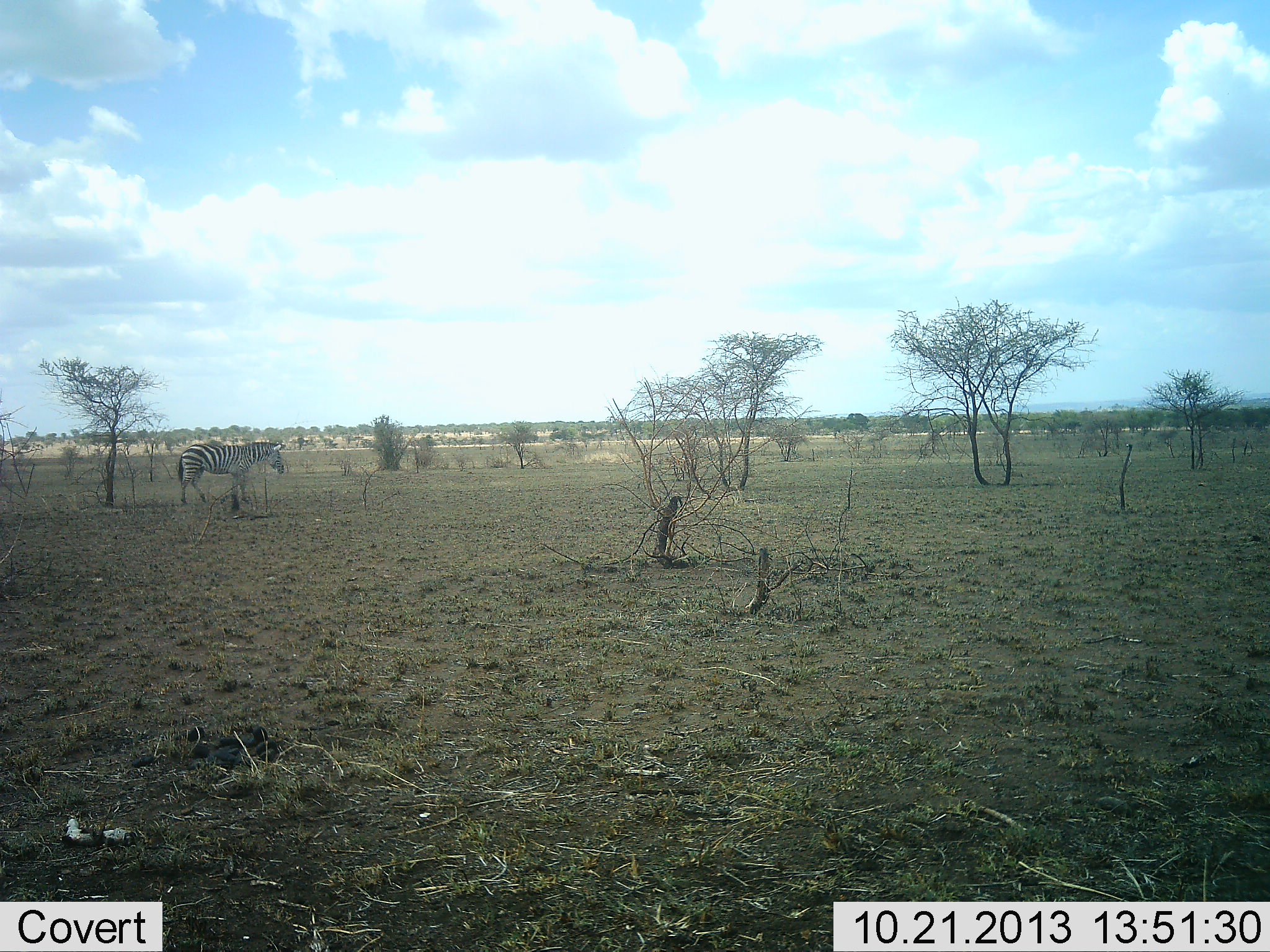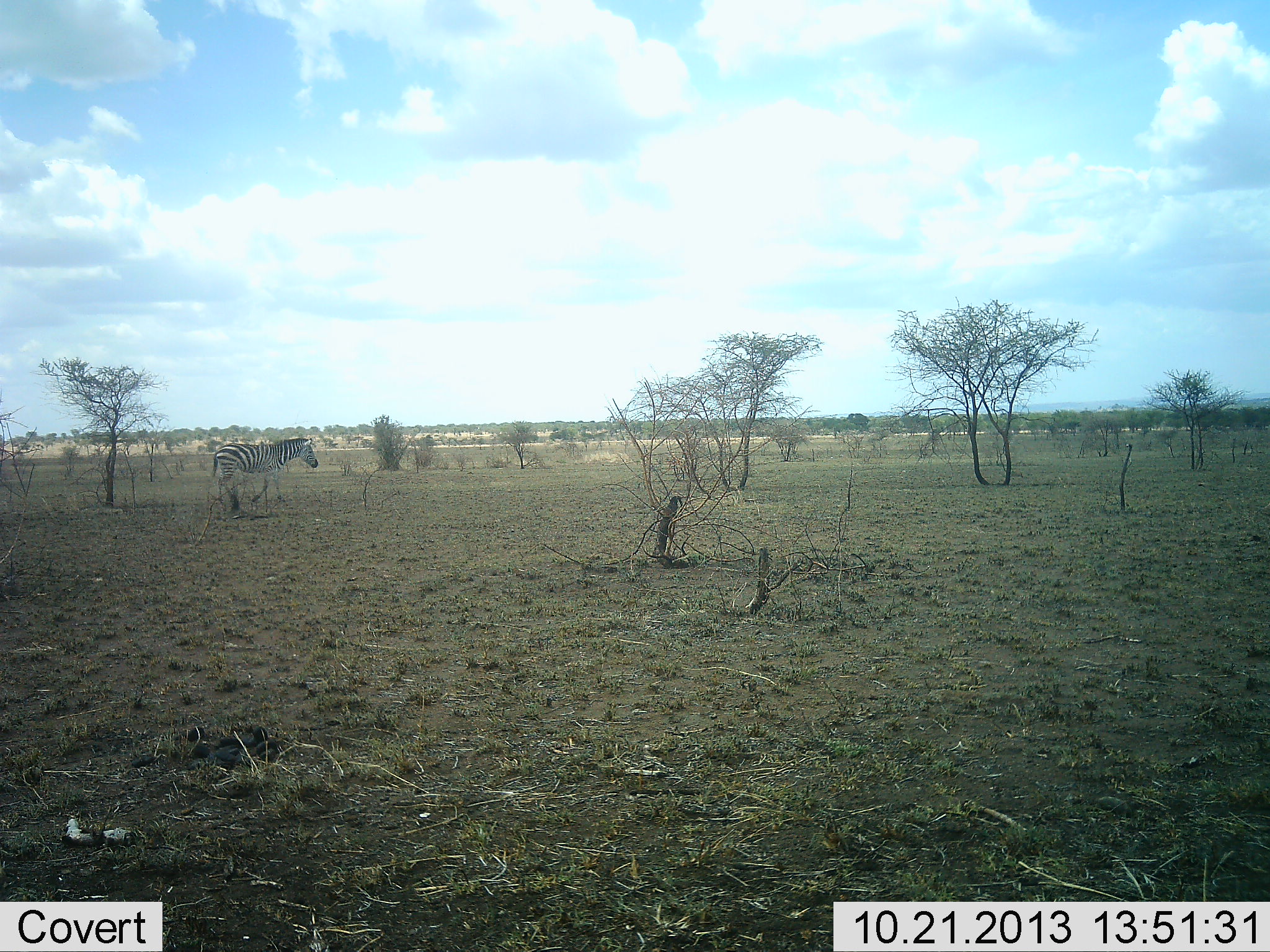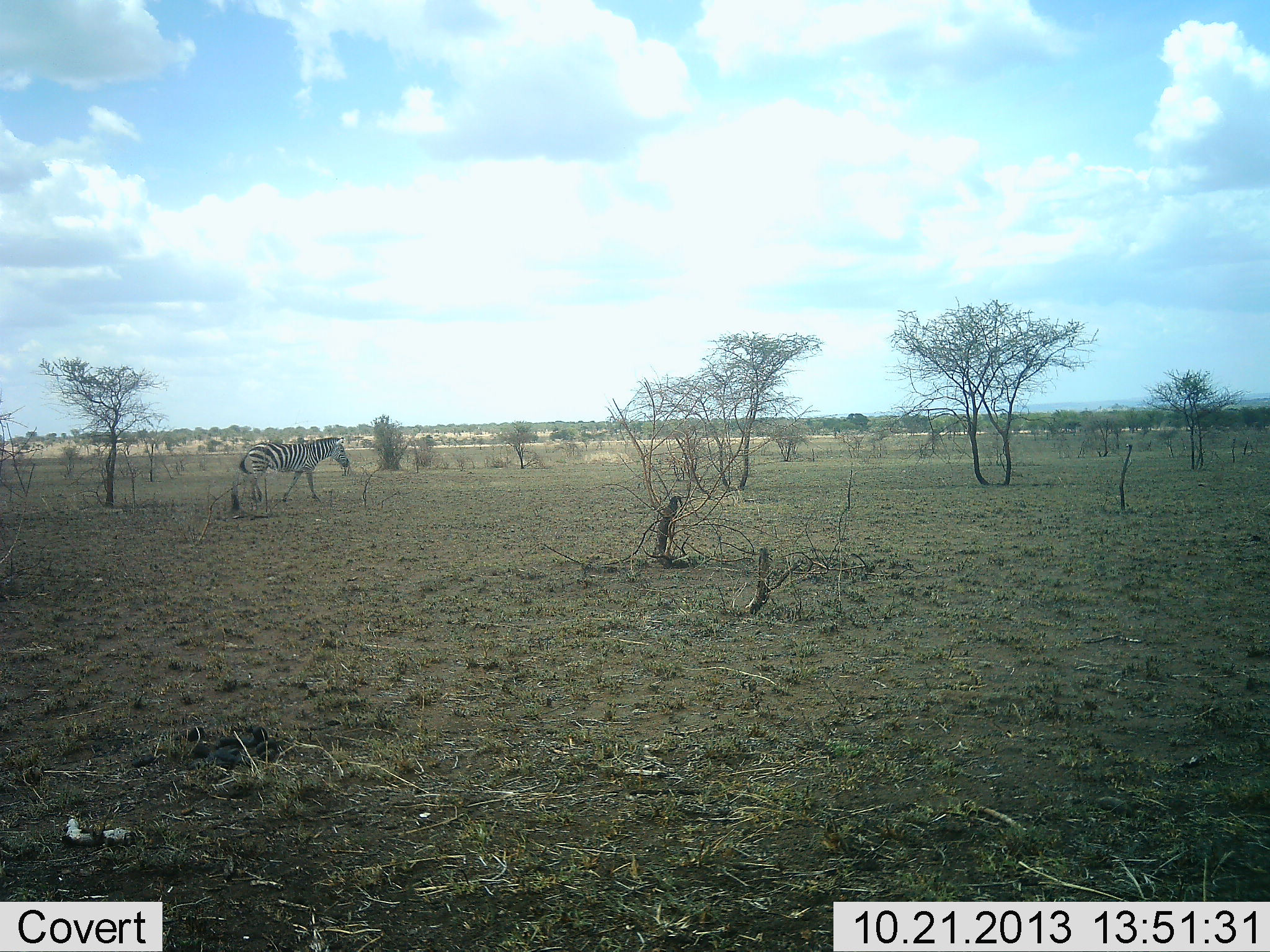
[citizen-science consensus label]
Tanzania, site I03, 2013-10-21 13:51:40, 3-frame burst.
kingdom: Animalia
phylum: Chordata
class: Mammalia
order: Perissodactyla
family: Equidae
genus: Equus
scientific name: Equus quagga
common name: plains zebra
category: zebra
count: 1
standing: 0%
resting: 0%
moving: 100%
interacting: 0%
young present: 0%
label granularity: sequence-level